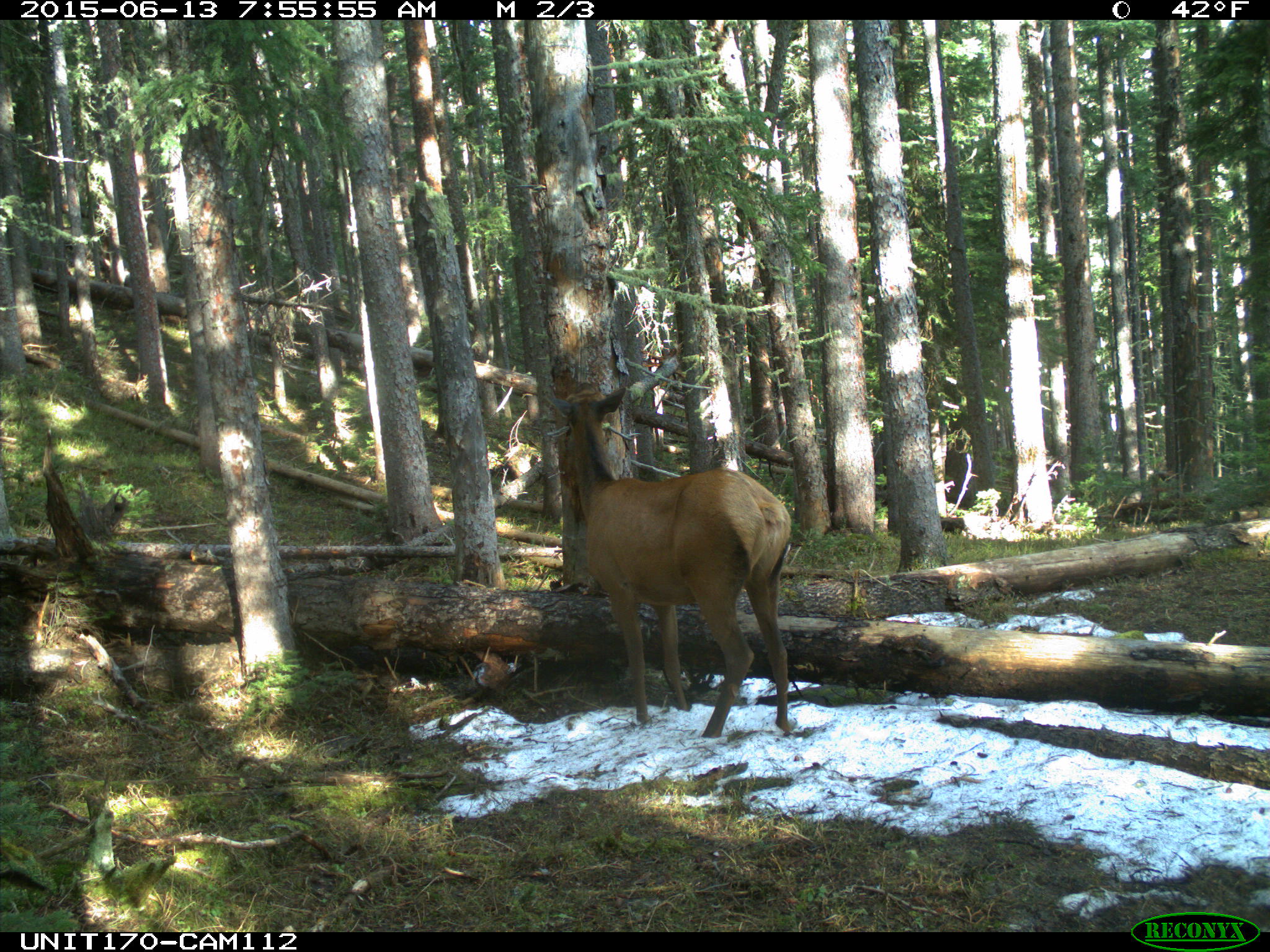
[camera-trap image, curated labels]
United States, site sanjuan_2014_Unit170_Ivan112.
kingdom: Animalia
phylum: Chordata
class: Mammalia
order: Artiodactyla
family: Cervidae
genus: Cervus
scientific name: Cervus elaphus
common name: red deer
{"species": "Cervus elaphus (red deer)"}